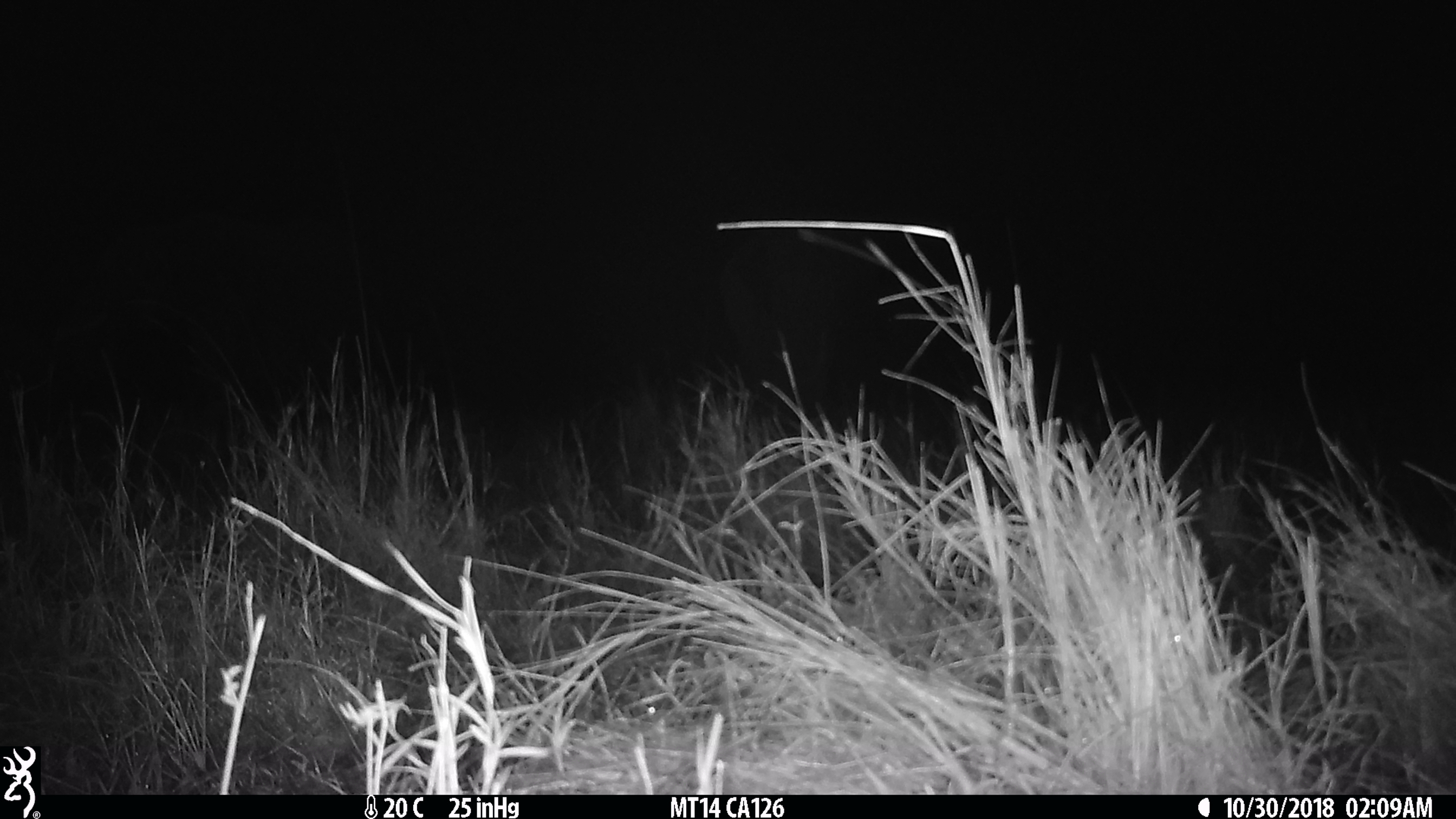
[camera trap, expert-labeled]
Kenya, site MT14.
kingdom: Animalia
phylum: Chordata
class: Mammalia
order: Proboscidea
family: Elephantidae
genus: Loxodonta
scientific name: Loxodonta africana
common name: elephant